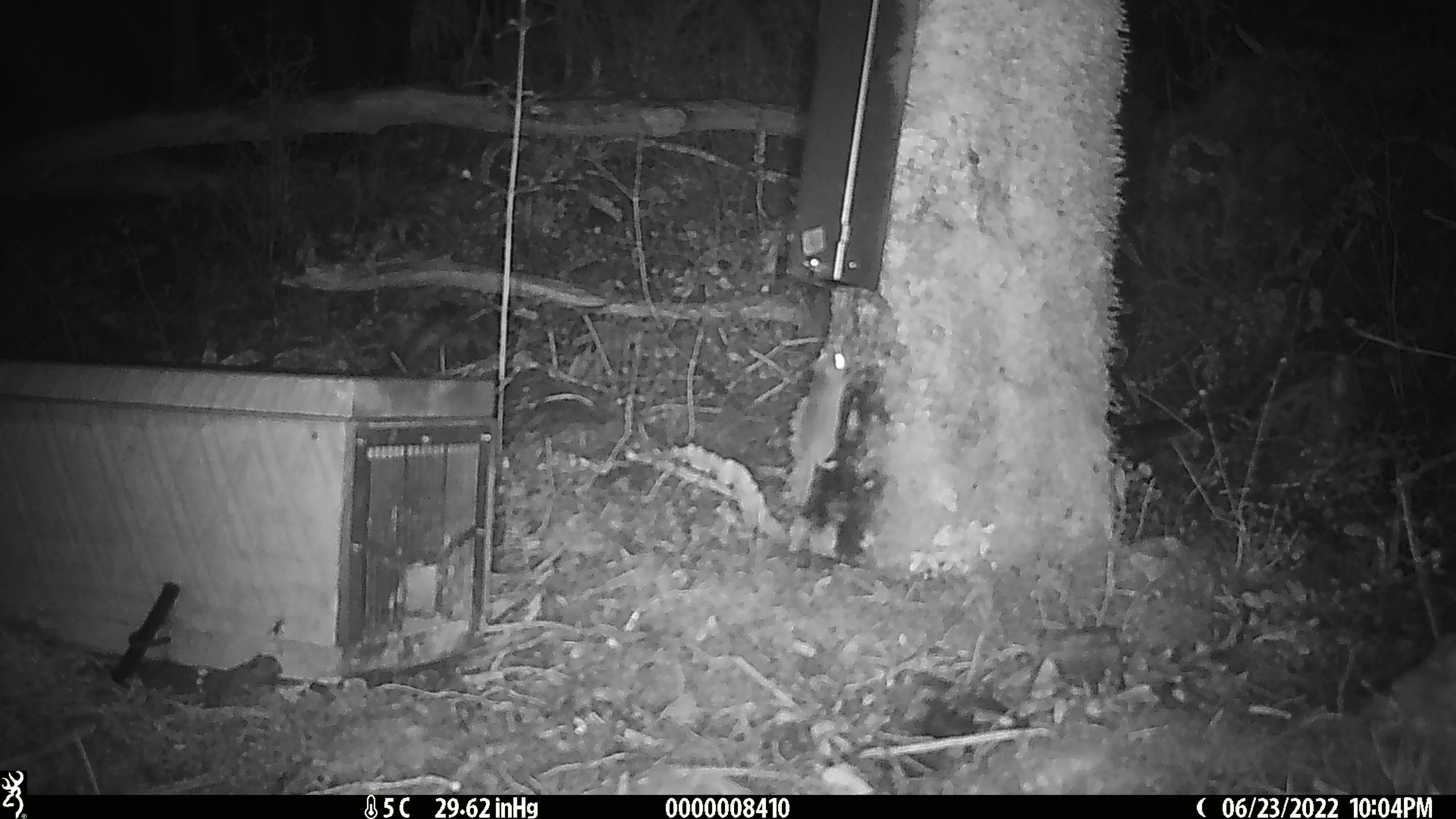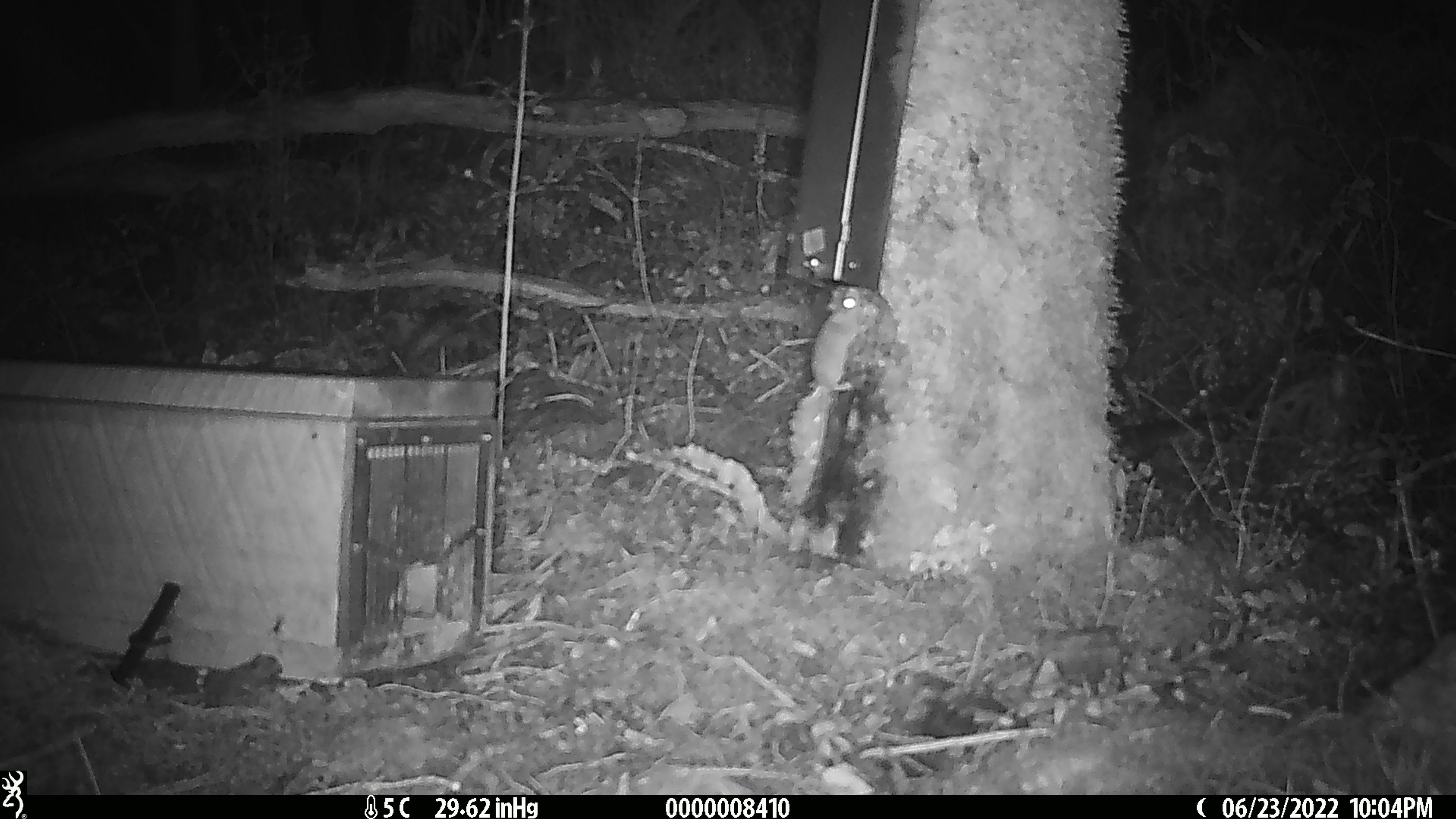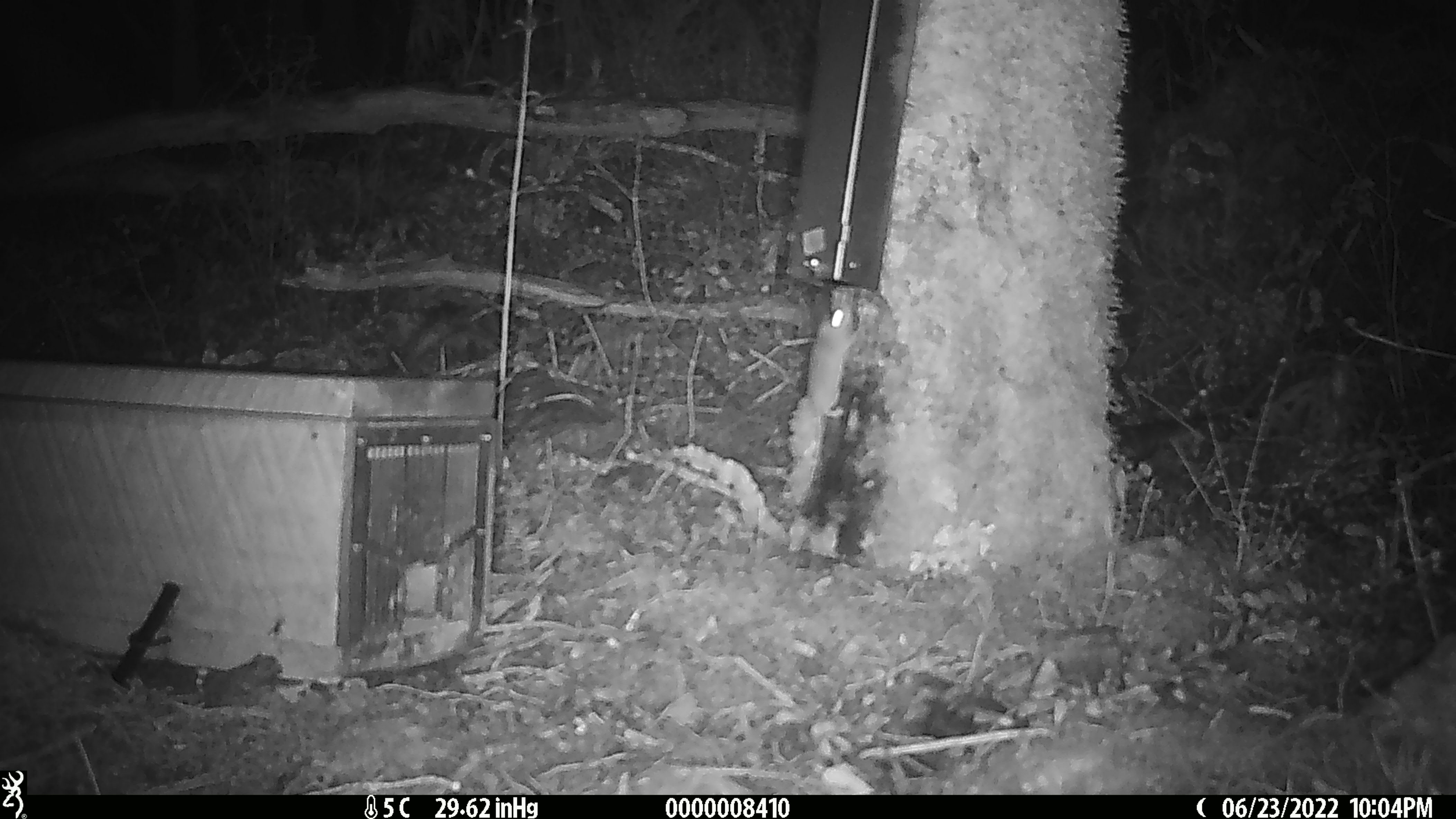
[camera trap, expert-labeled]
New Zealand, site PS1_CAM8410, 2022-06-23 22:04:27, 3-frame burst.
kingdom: Animalia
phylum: Chordata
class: Mammalia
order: Rodentia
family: Muridae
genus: Mus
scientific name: Mus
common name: mouse